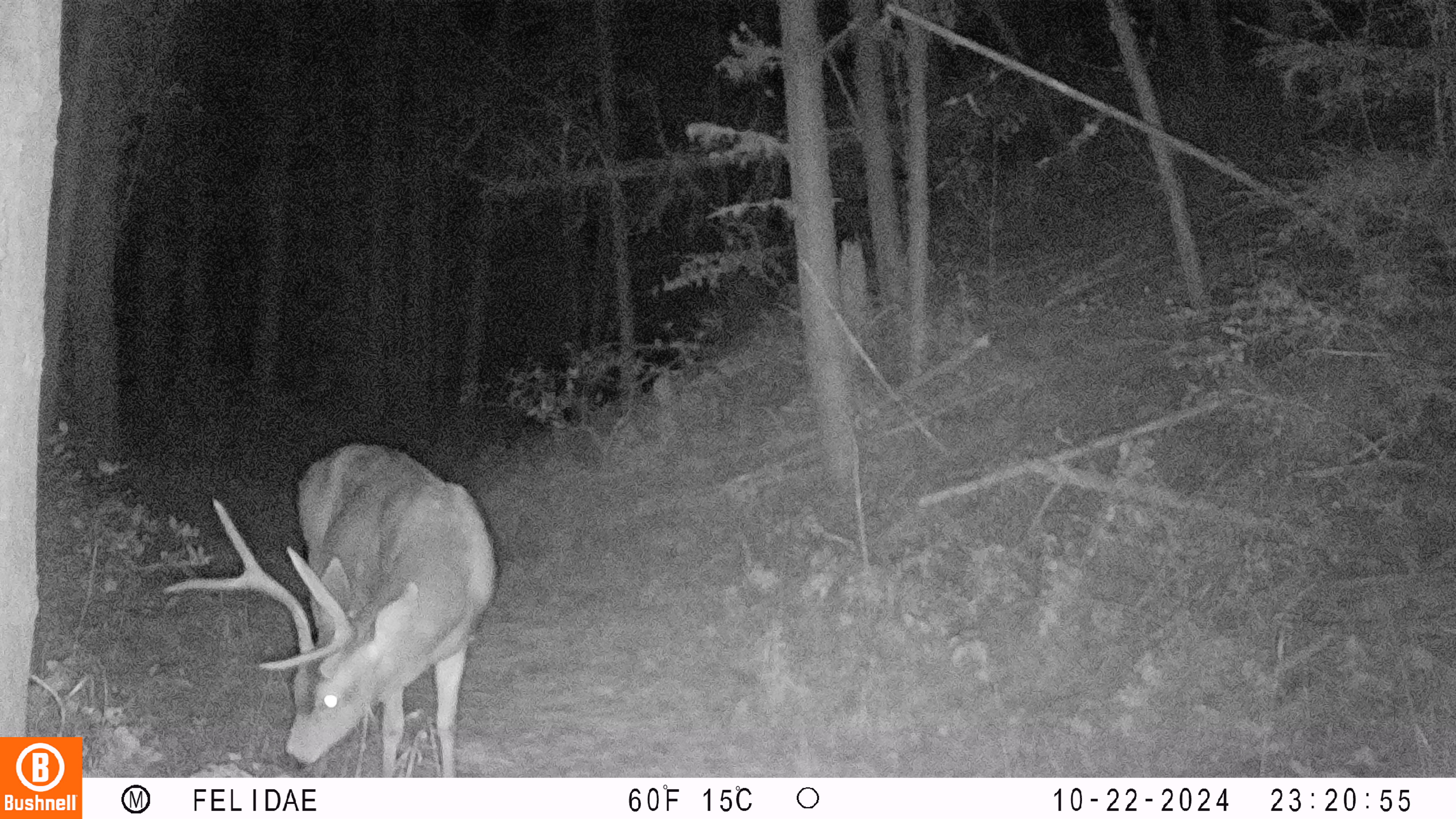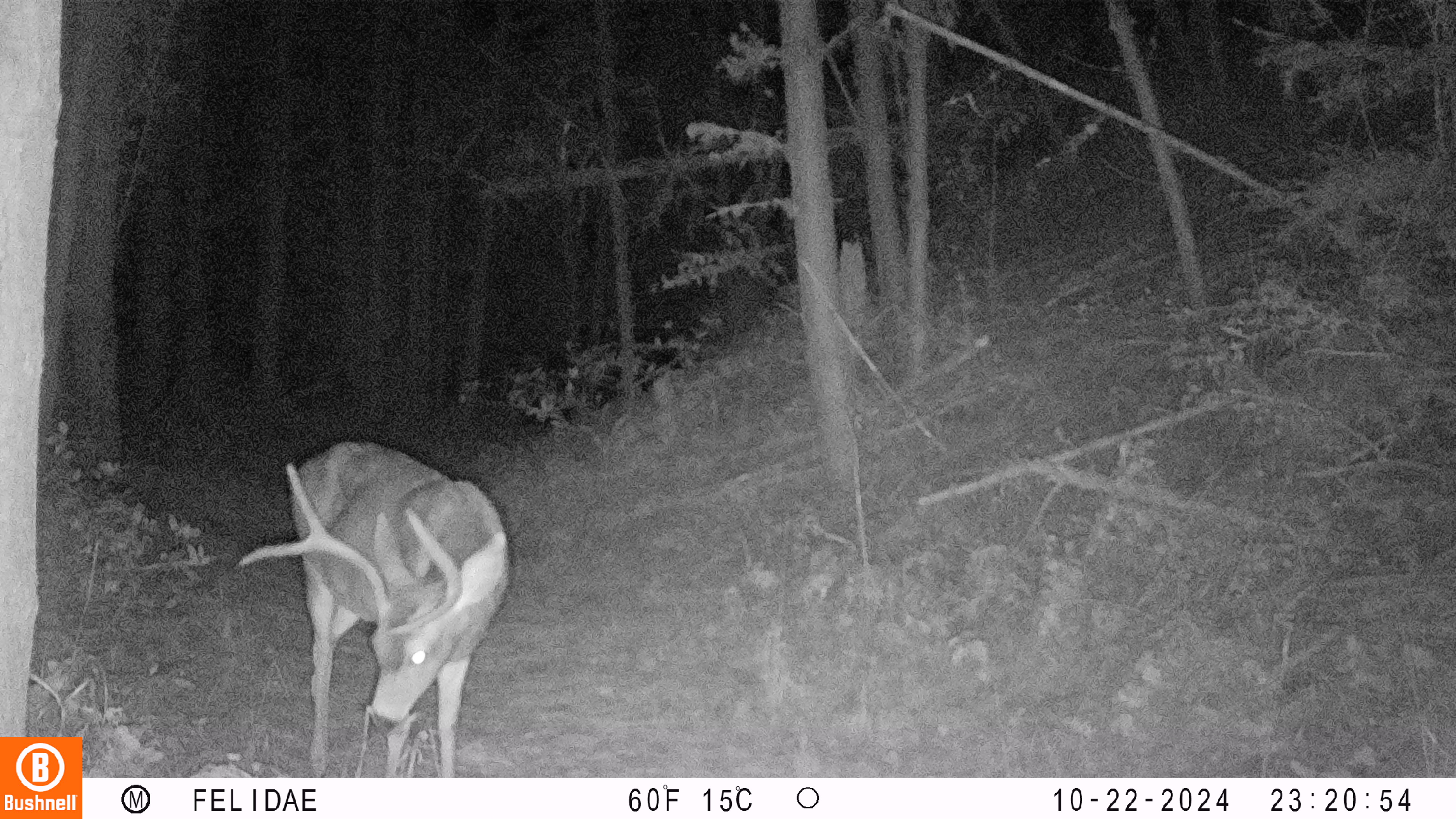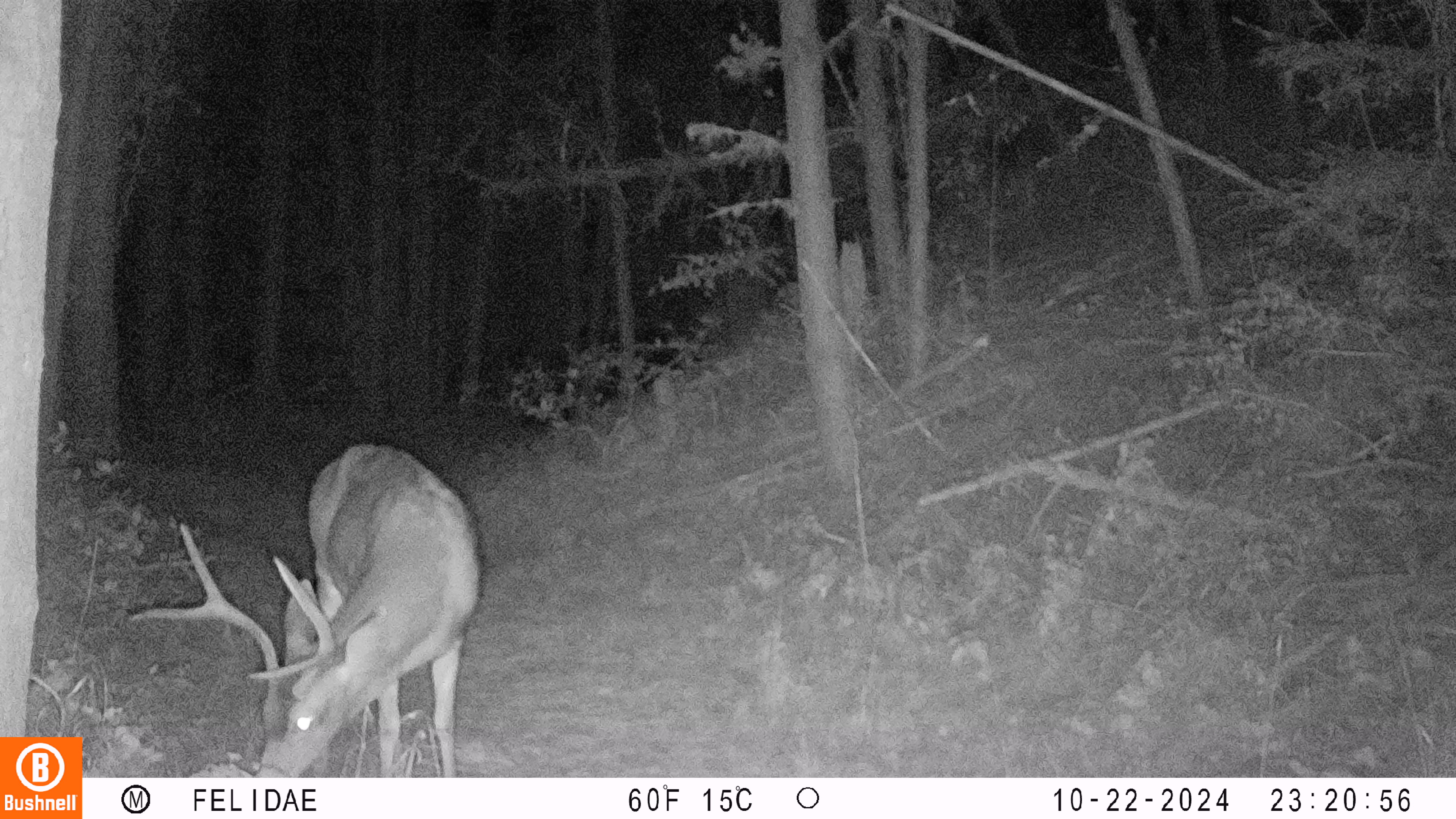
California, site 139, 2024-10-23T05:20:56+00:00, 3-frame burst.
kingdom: Animalia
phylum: Chordata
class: Mammalia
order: Artiodactyla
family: Cervidae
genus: Odocoileus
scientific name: Odocoileus hemionus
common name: mule deer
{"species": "mule deer (Odocoileus hemionus)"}